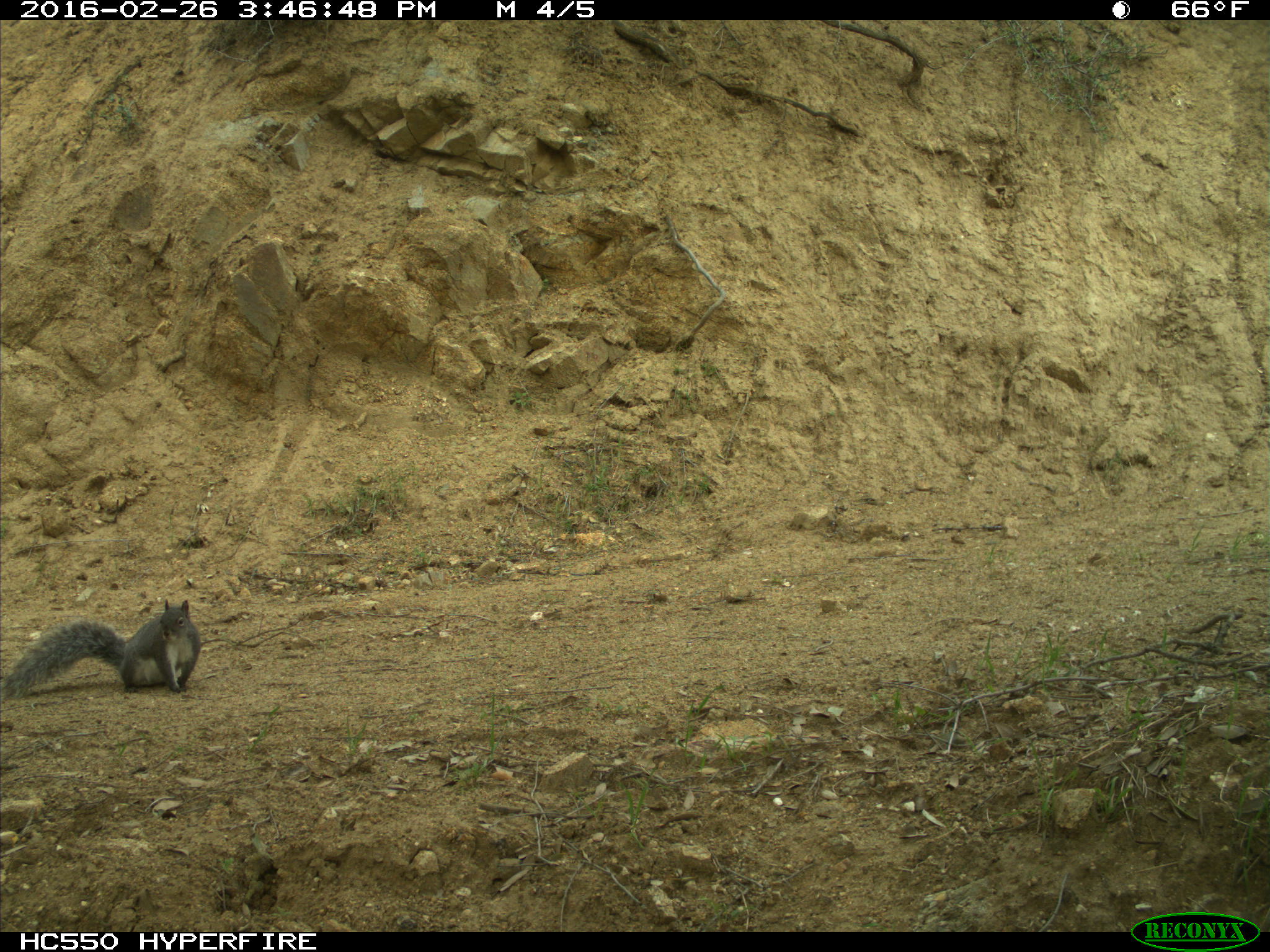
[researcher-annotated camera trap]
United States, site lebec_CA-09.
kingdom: Animalia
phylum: Chordata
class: Mammalia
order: Rodentia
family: Sciuridae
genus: Sciurus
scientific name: Sciurus carolinensis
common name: eastern gray squirrel